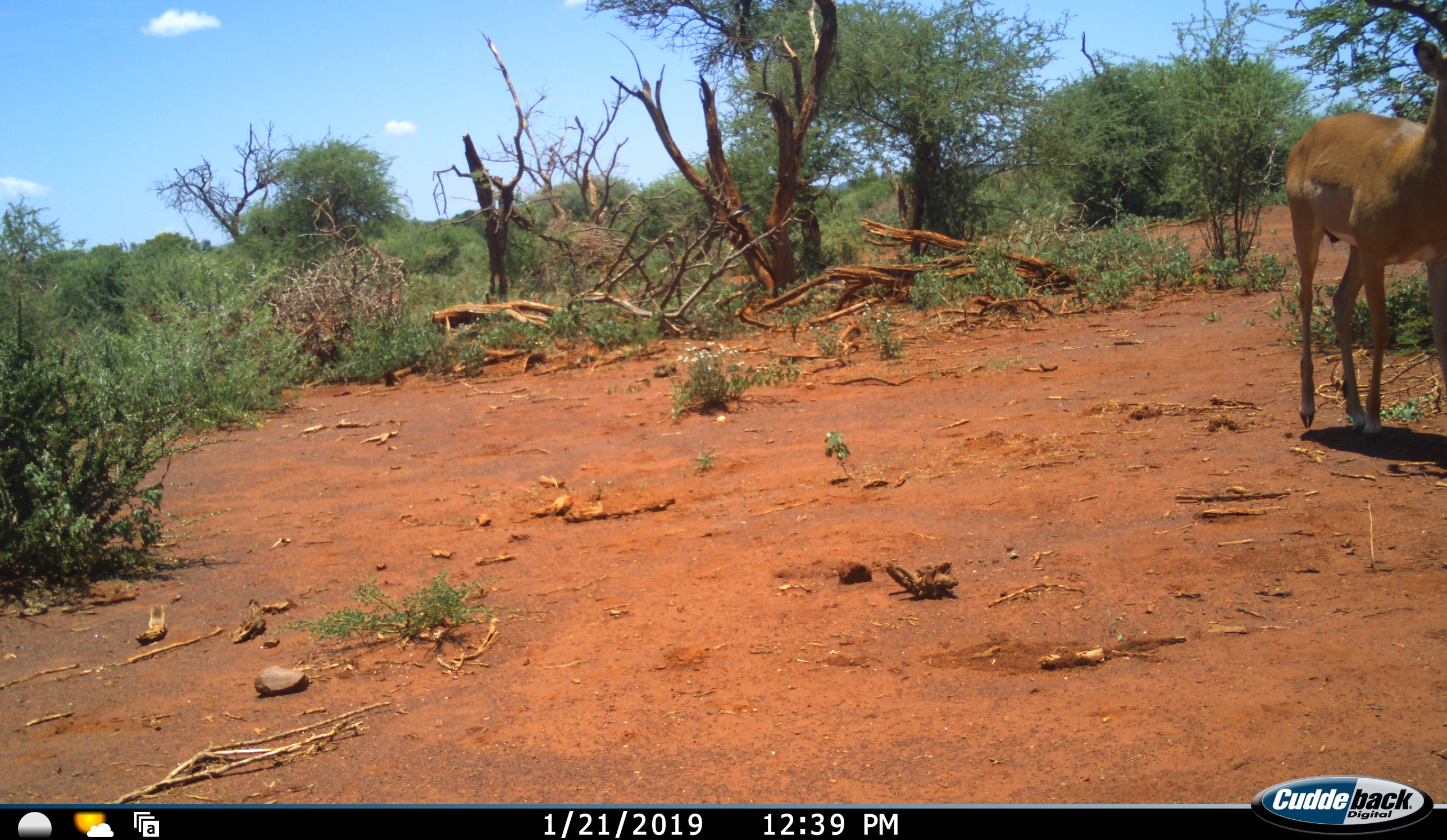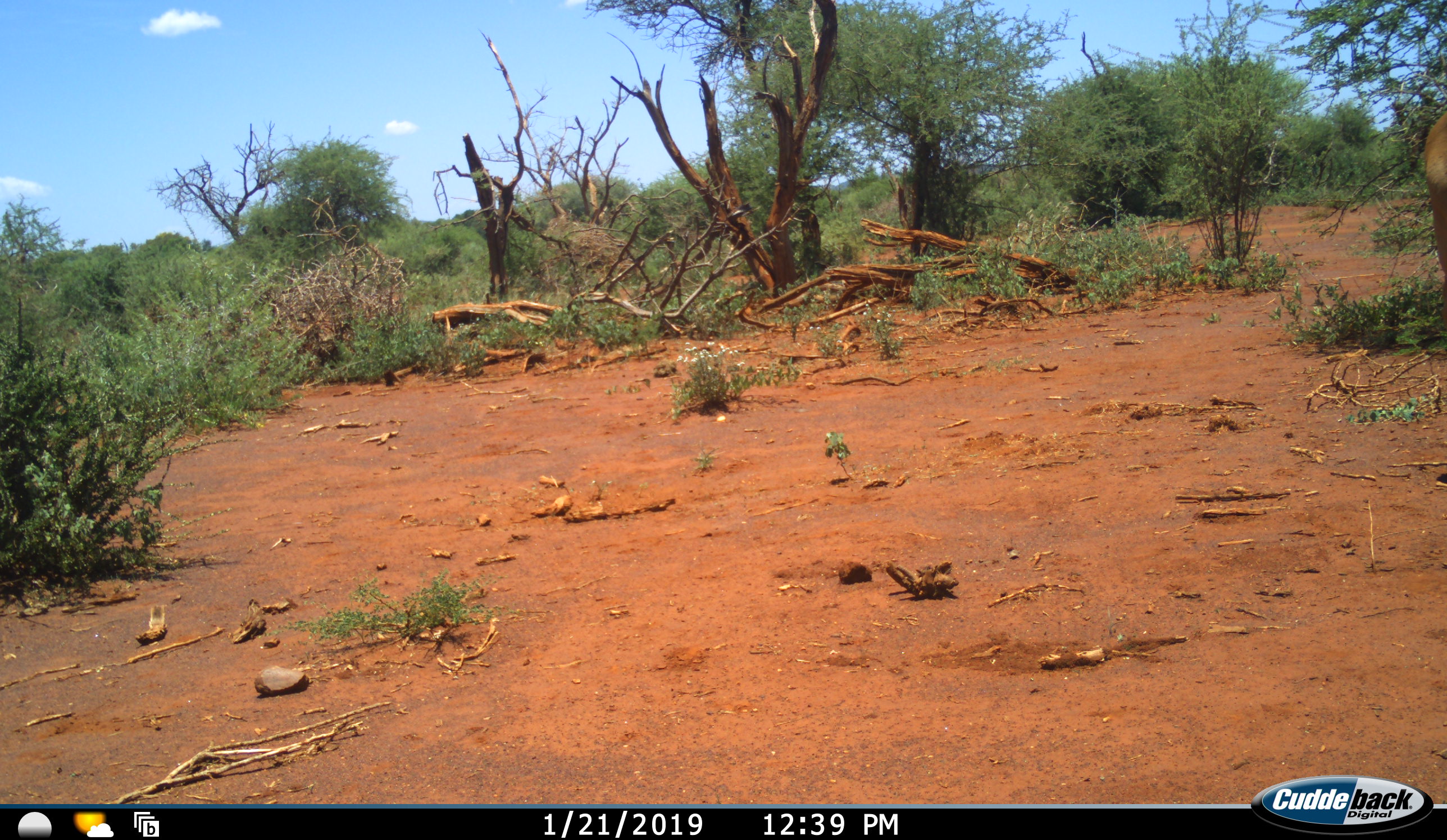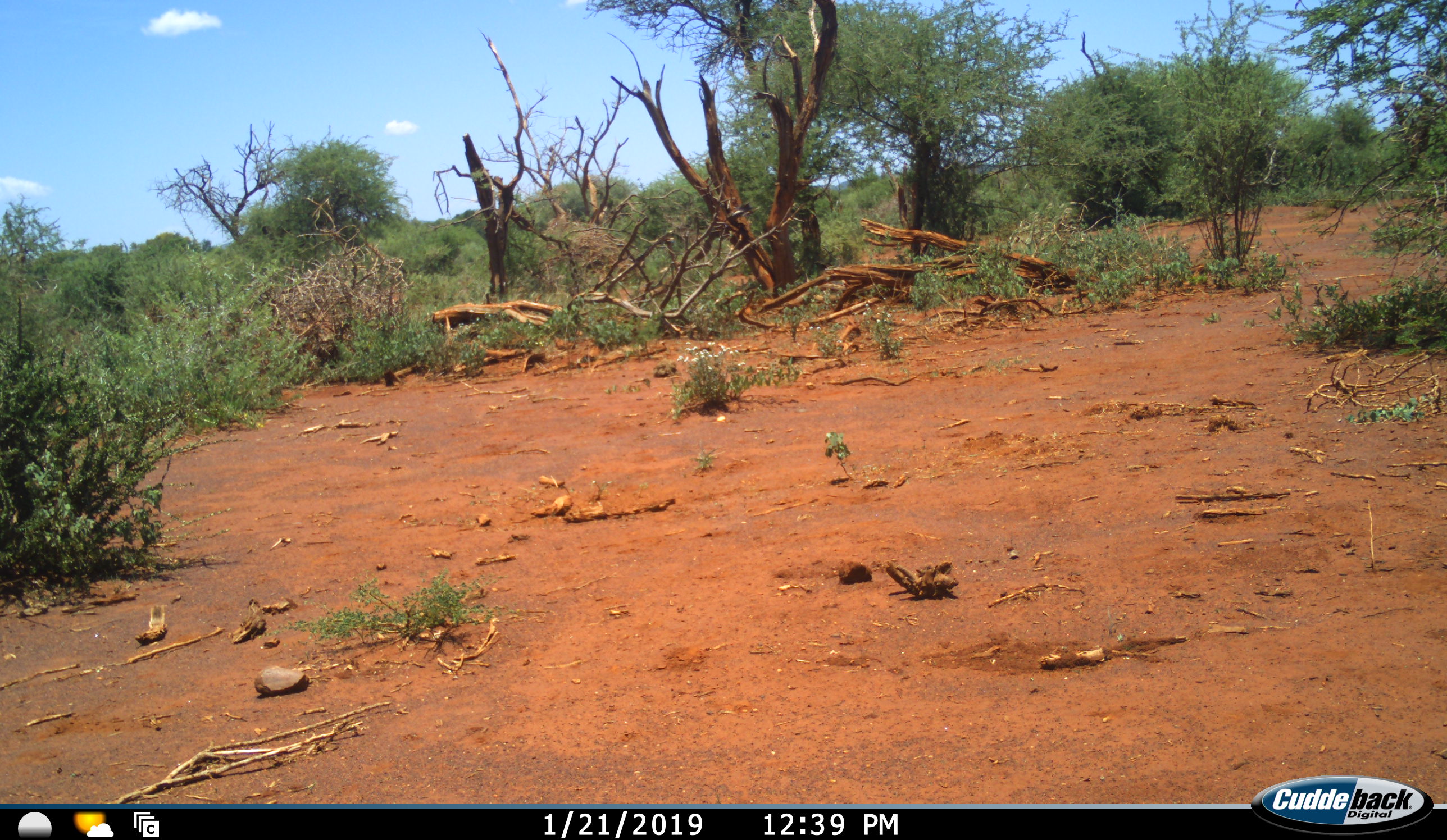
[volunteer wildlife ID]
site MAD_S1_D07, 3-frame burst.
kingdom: Animalia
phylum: Chordata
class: Mammalia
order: Artiodactyla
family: Bovidae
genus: Aepyceros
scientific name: Aepyceros melampus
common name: impala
Impala (Aepyceros melampus), count 1. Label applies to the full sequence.